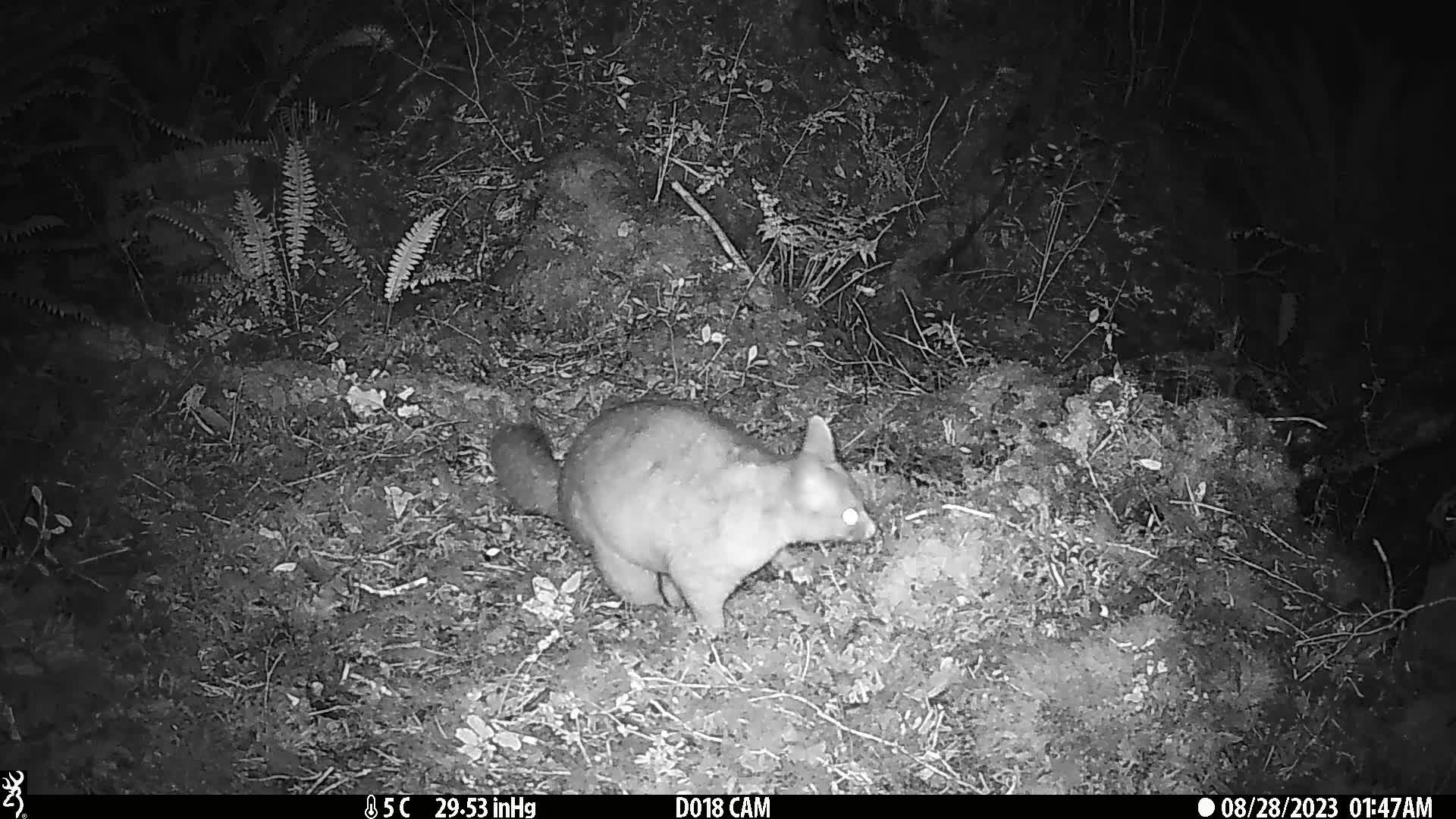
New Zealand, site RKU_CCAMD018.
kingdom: Animalia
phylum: Chordata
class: Mammalia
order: Diprotodontia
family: Phalangeridae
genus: Trichosurus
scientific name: Trichosurus vulpecula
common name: common brushtail possum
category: possum